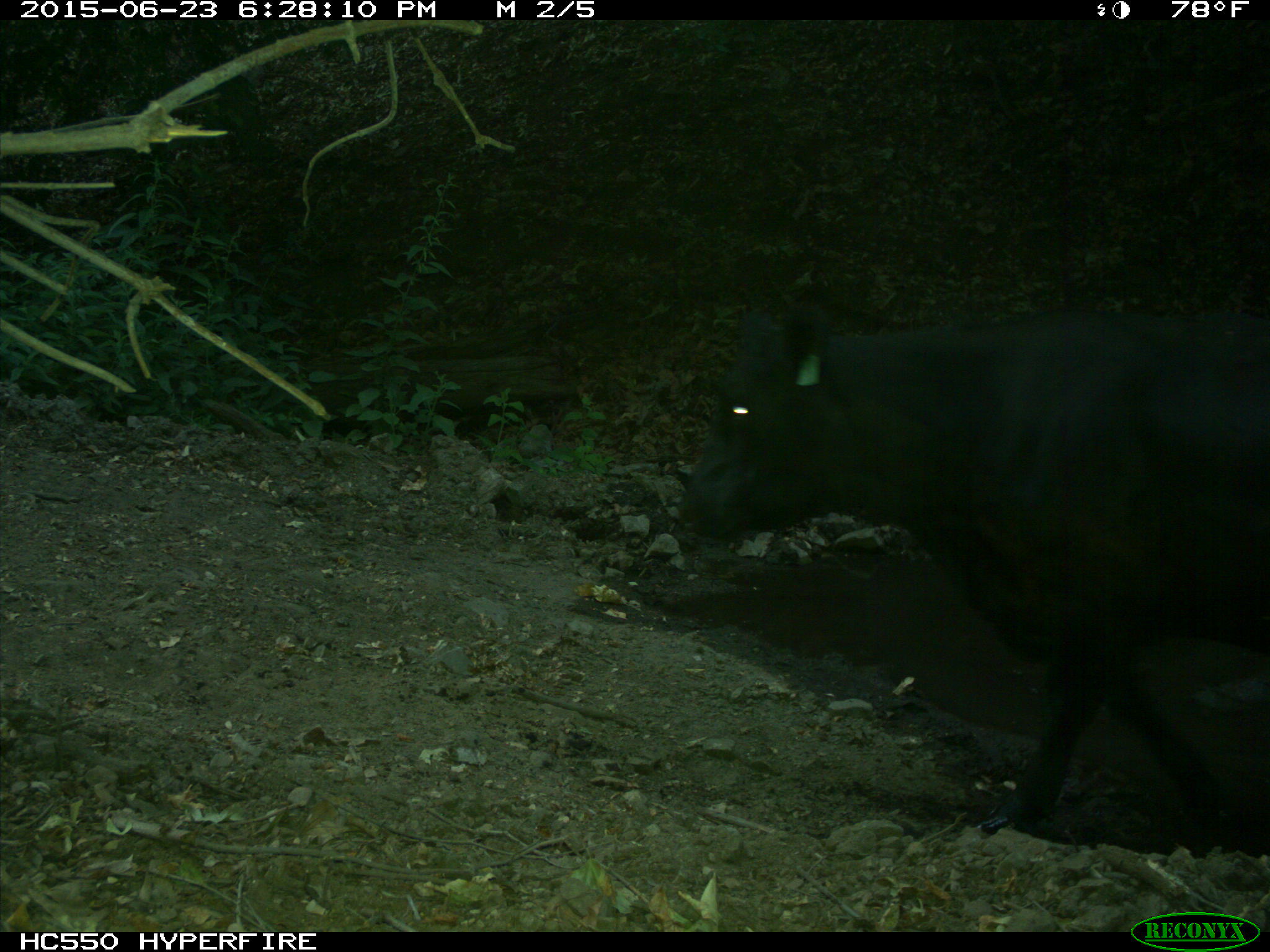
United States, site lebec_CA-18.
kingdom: Animalia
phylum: Chordata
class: Mammalia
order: Artiodactyla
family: Bovidae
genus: Bos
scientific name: Bos taurus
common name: domestic cow